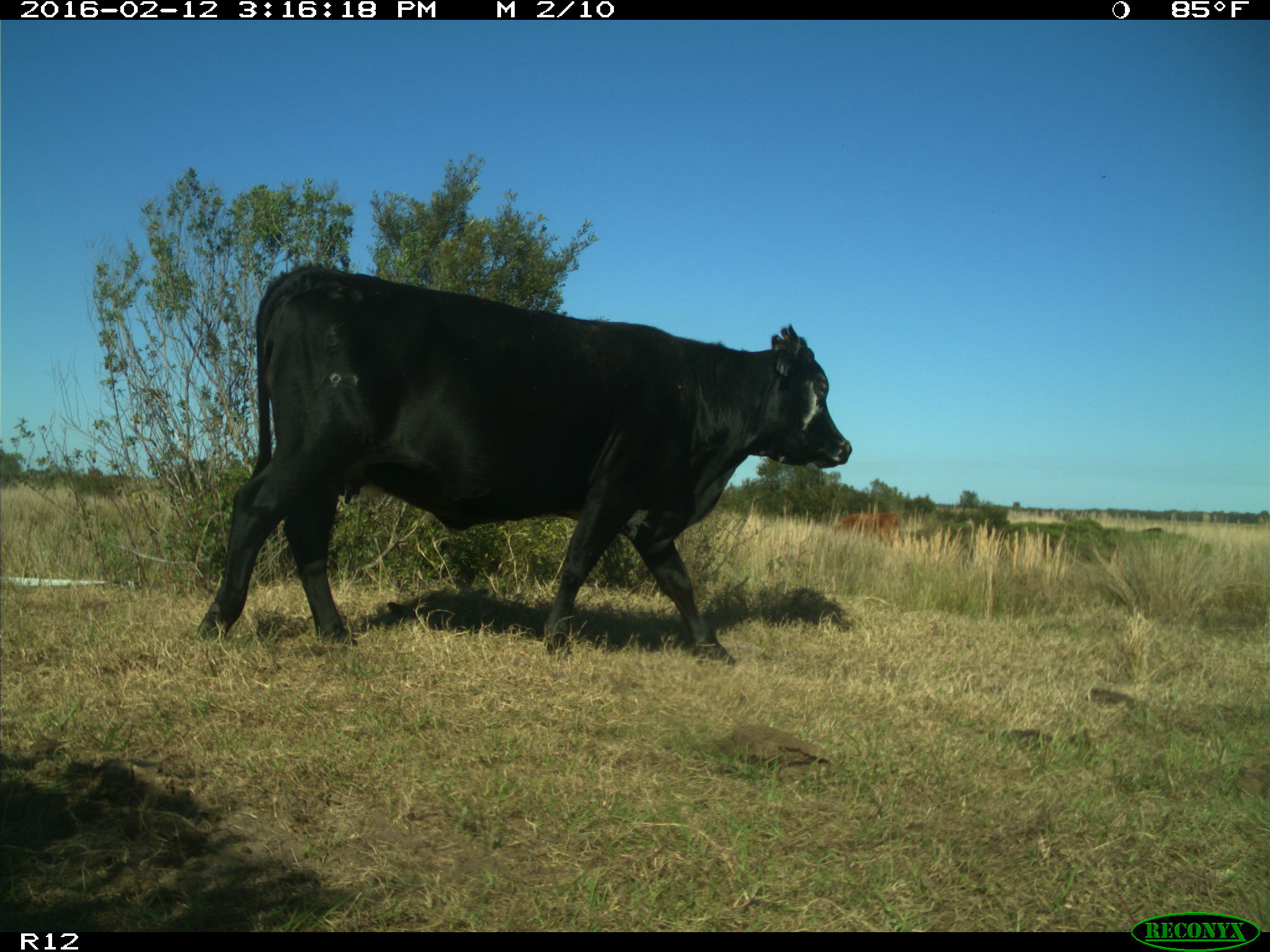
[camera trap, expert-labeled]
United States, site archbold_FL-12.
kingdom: Animalia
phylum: Chordata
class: Mammalia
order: Artiodactyla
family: Bovidae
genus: Bos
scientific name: Bos taurus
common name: domestic cow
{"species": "Bos taurus (domestic cow)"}